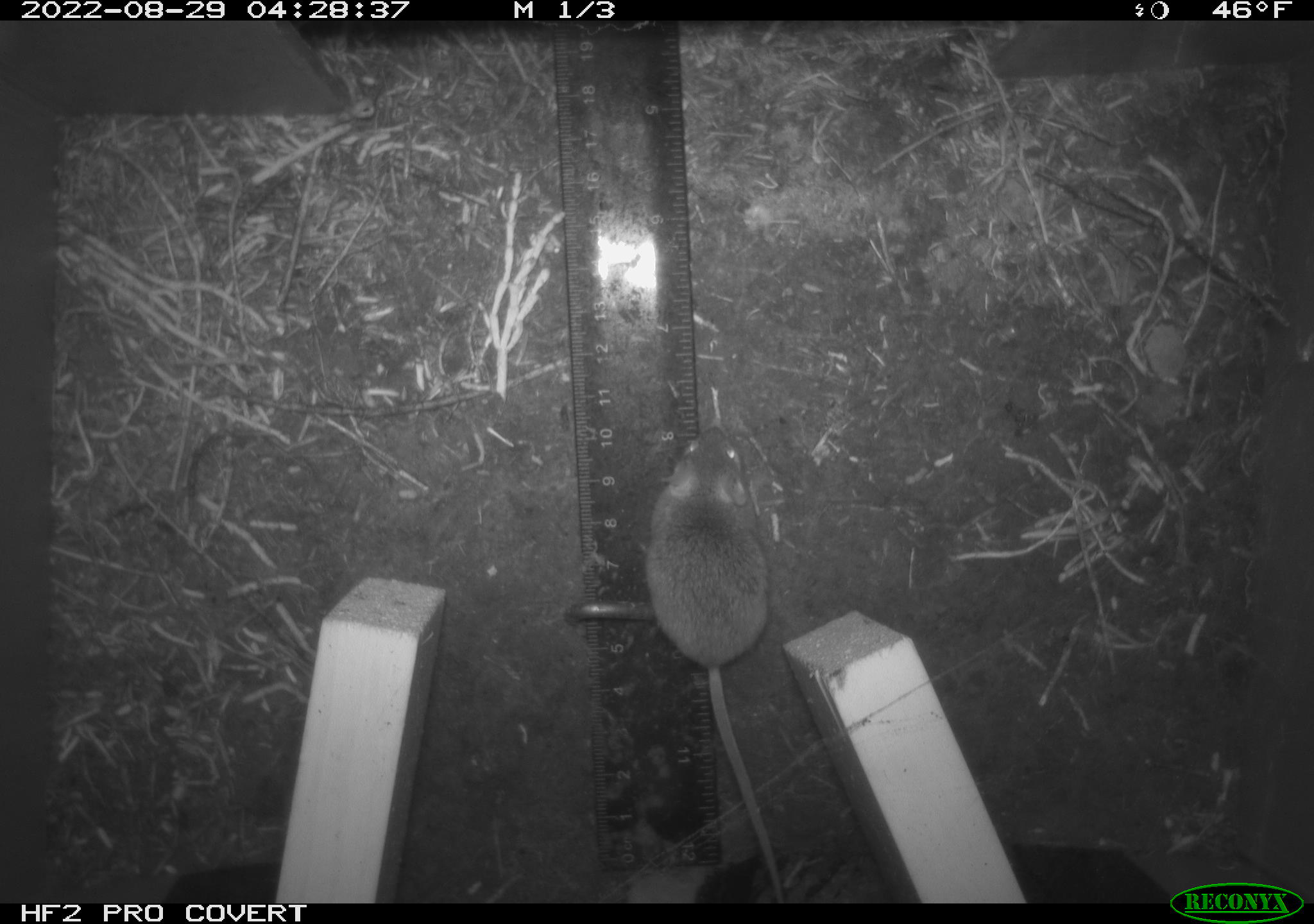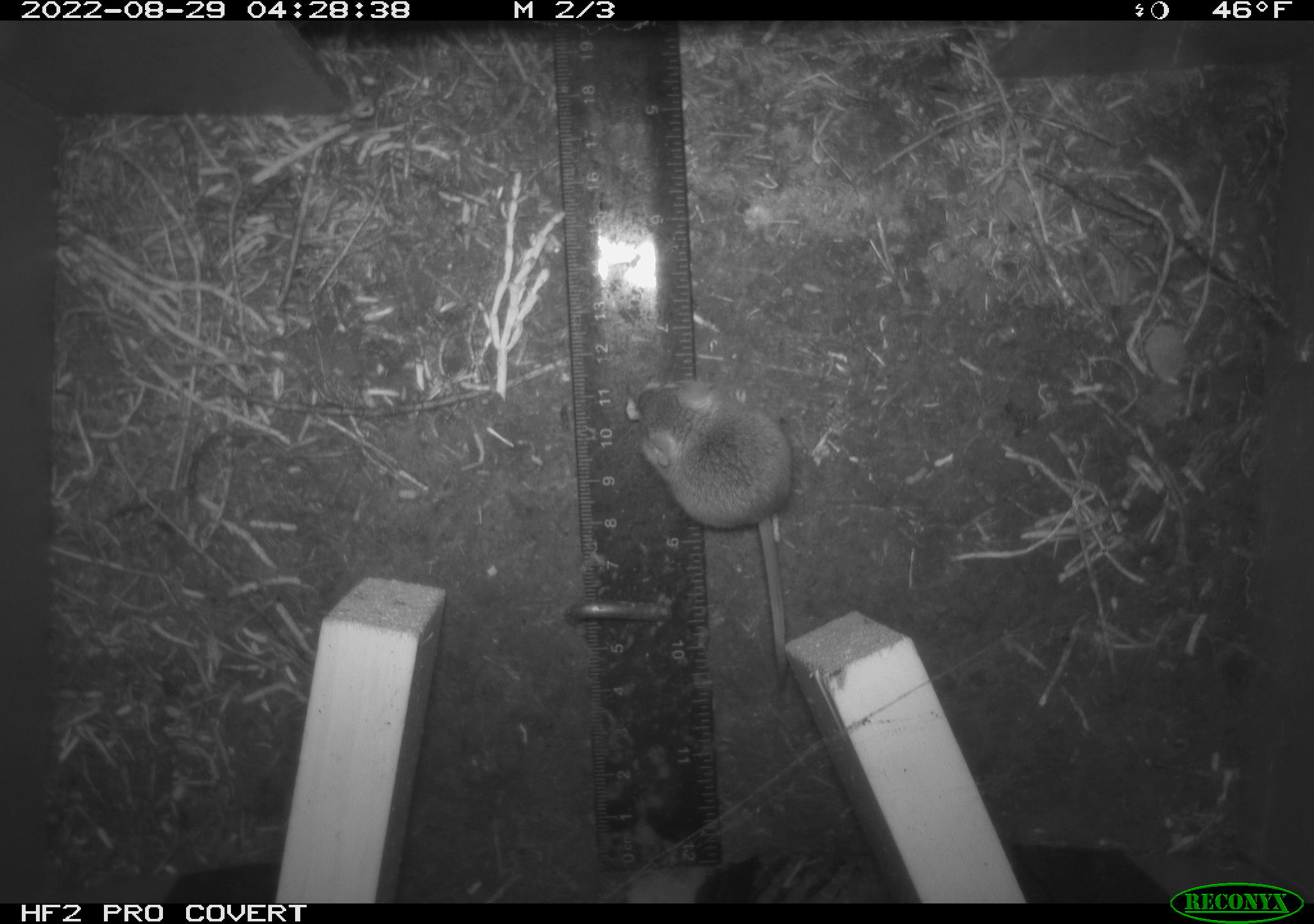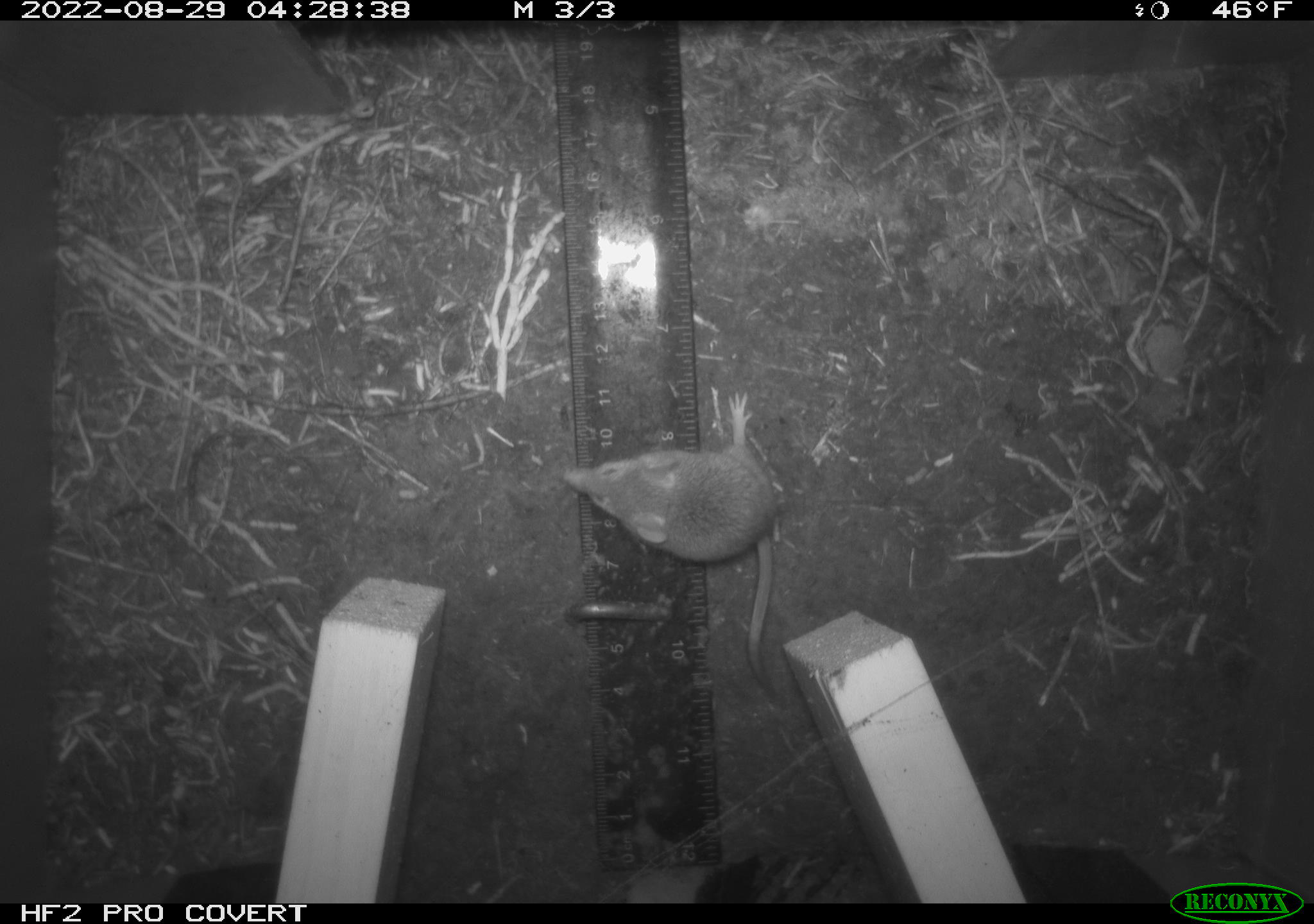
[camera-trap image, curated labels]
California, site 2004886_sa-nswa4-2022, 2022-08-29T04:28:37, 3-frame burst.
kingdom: Animalia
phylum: Chordata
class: Mammalia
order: Rodentia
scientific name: Rodentia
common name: rodent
Rodent (Rodentia).